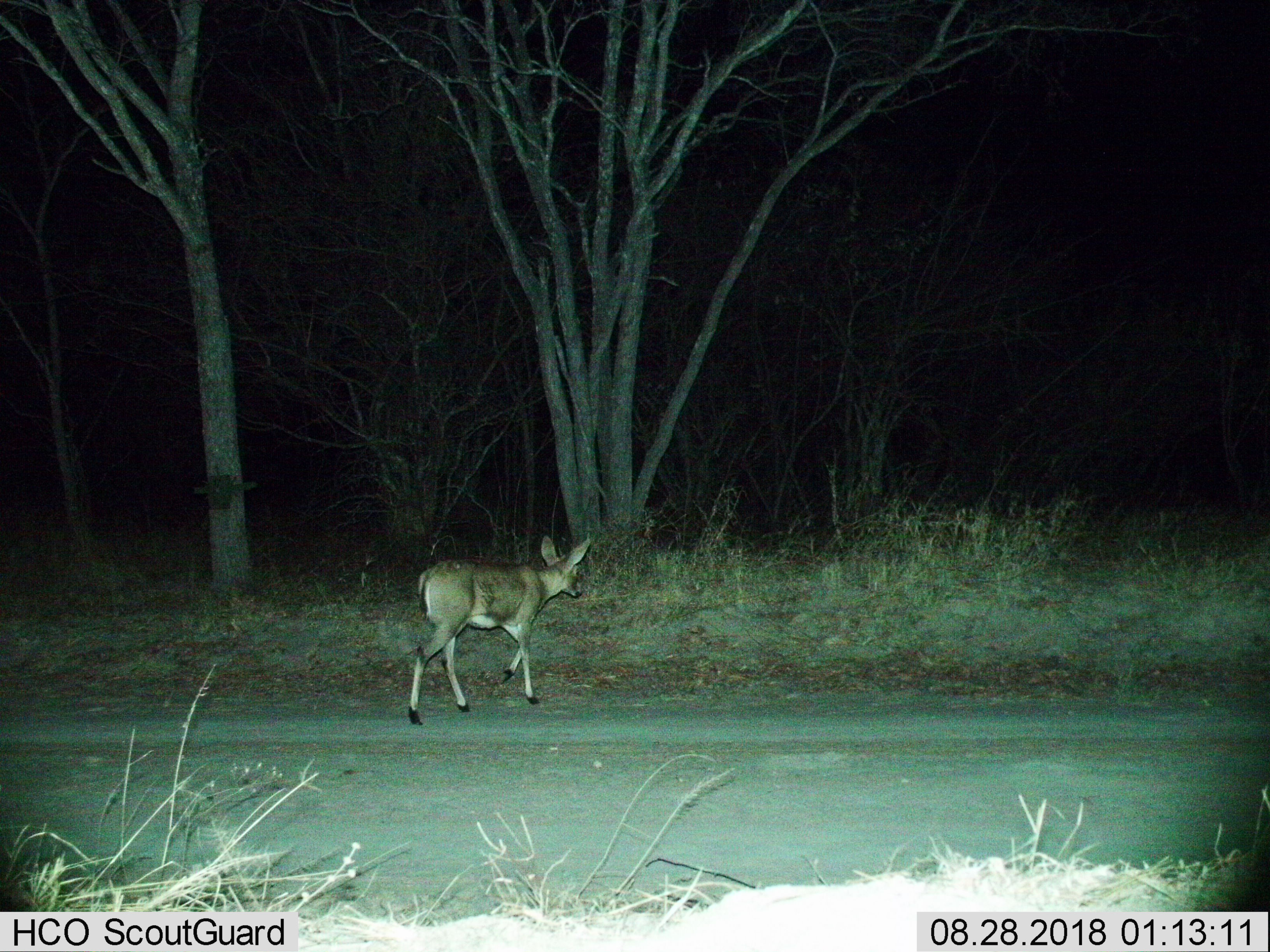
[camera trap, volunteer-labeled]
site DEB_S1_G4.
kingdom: Animalia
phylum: Chordata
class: Mammalia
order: Artiodactyla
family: Bovidae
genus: Sylvicapra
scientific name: Sylvicapra grimmia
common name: common duiker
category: duikercommongrey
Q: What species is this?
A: Duikercommongrey (common duiker) (Sylvicapra grimmia).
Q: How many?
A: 1.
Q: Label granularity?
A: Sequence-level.